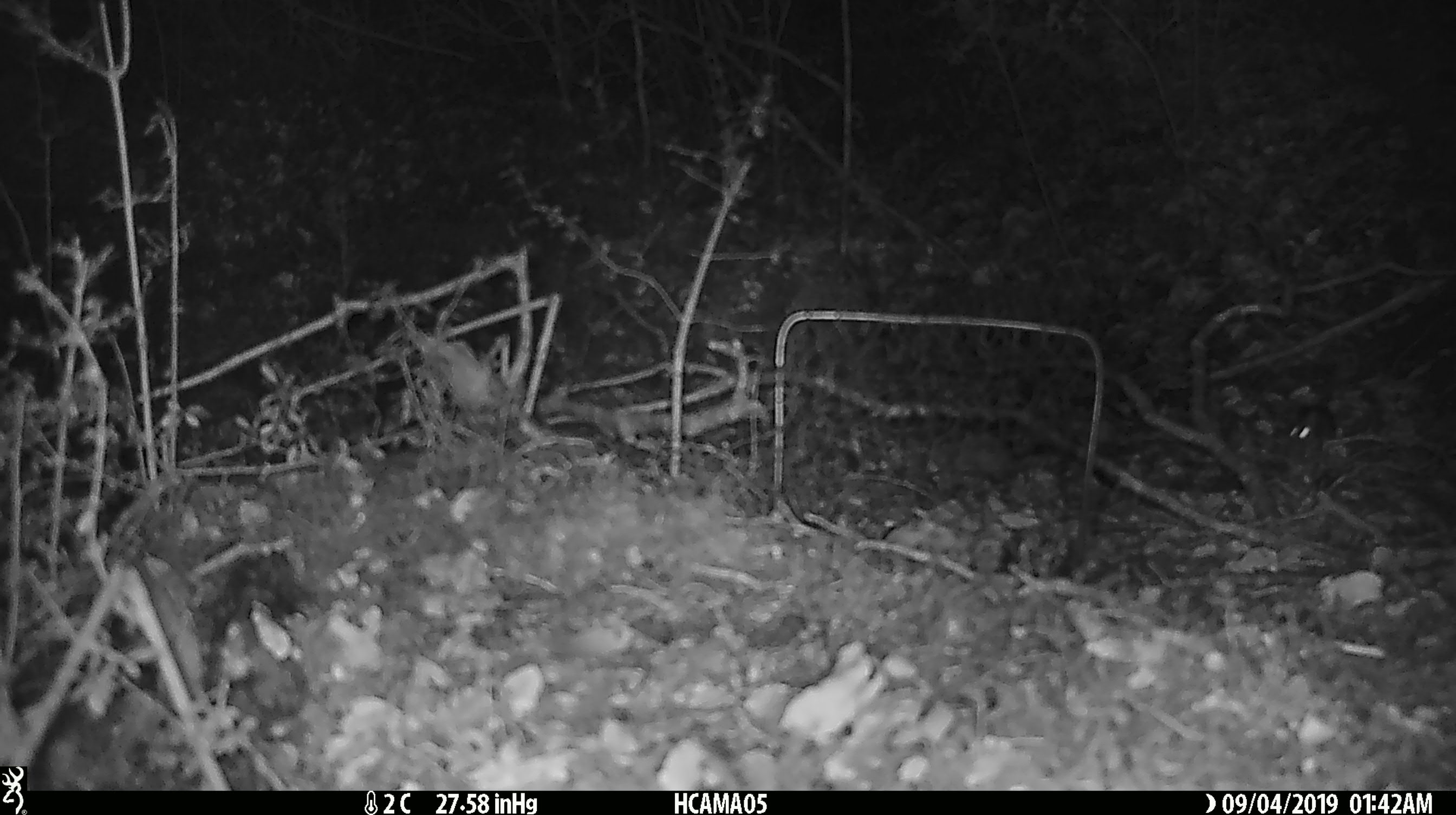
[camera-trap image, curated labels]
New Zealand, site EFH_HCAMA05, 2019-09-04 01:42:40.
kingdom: Animalia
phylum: Chordata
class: Mammalia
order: Rodentia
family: Muridae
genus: Mus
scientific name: Mus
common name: mouse